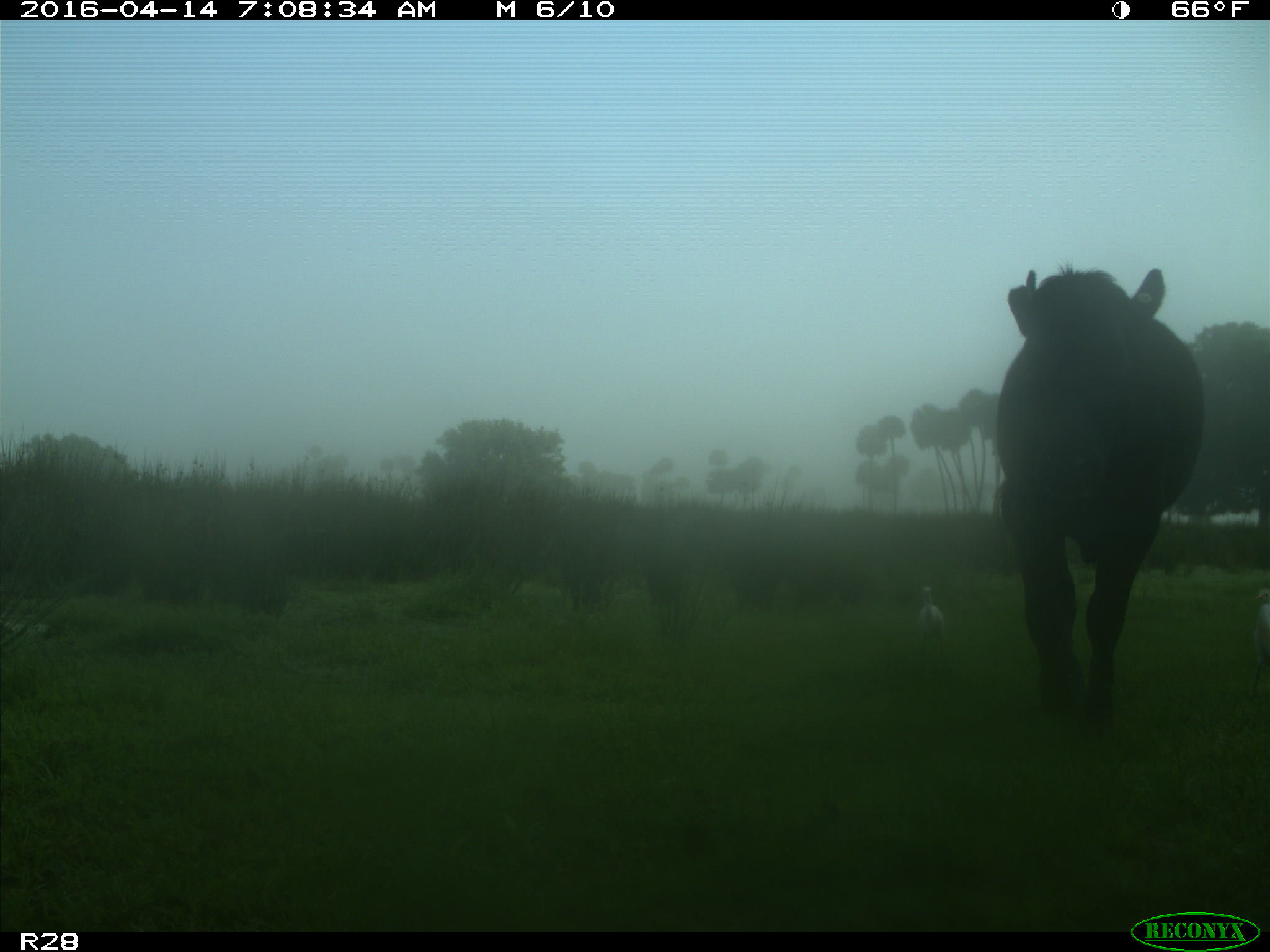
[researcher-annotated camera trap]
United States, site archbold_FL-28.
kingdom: Animalia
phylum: Chordata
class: Mammalia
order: Artiodactyla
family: Bovidae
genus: Bos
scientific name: Bos taurus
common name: domestic cow